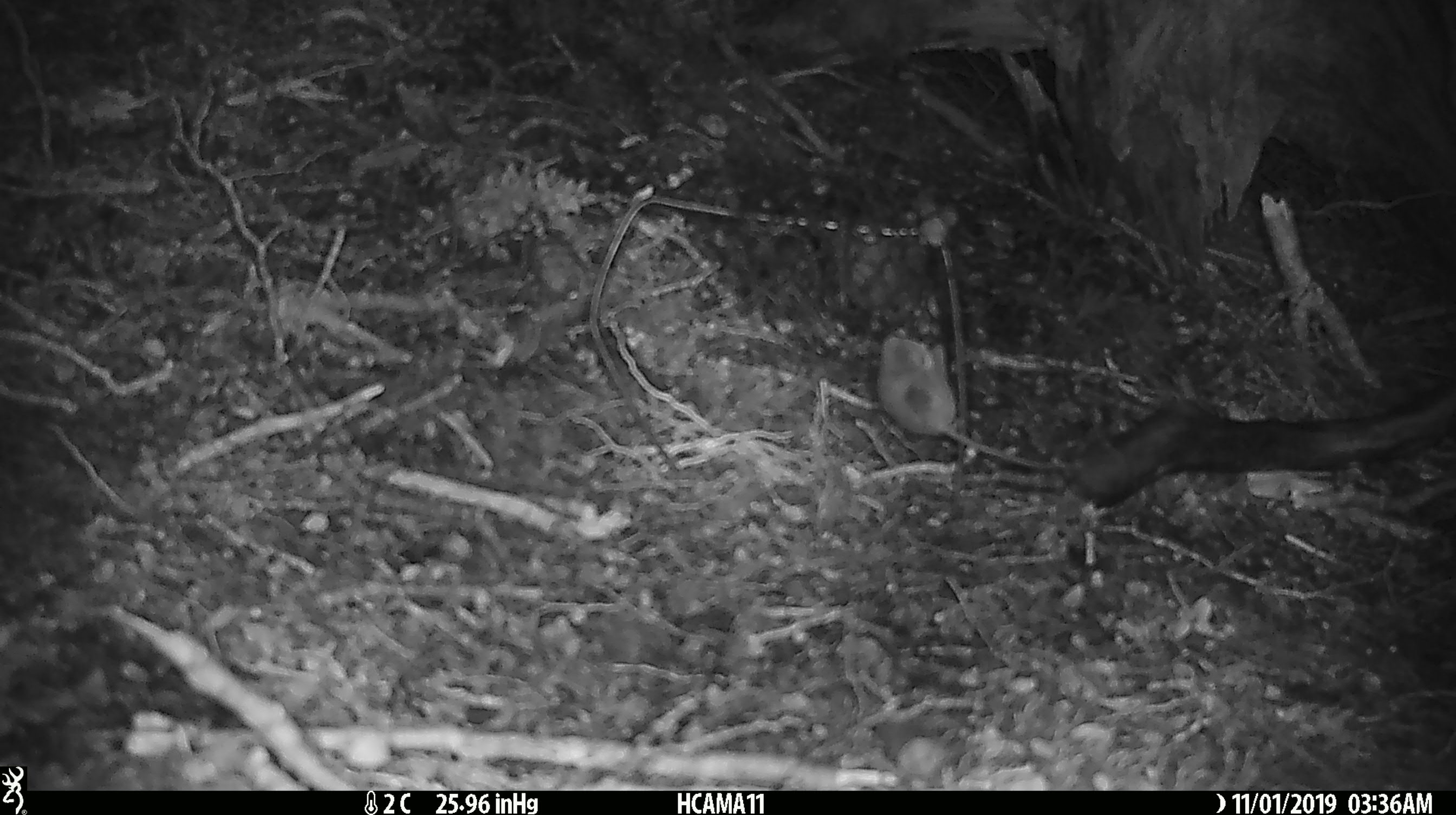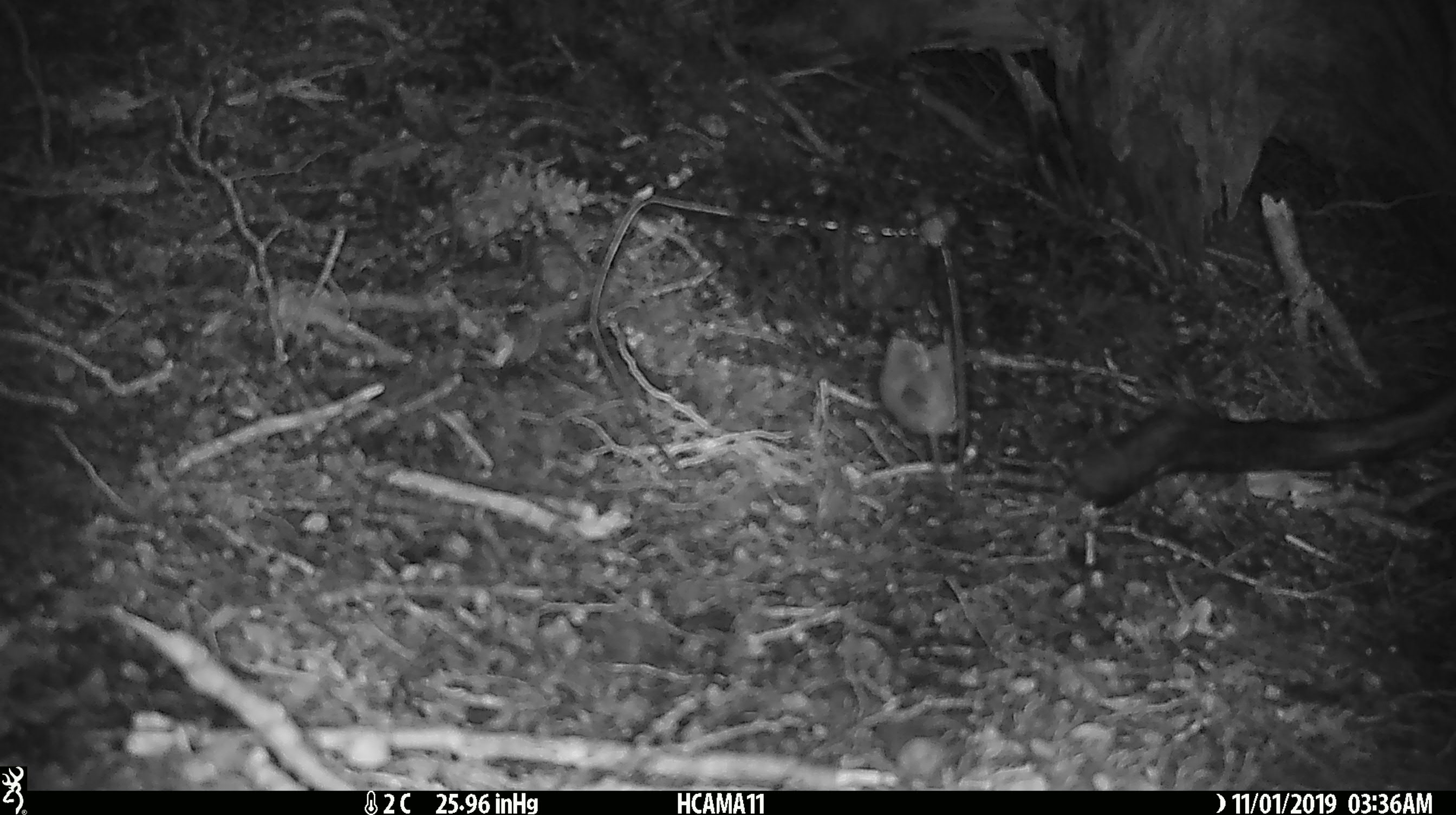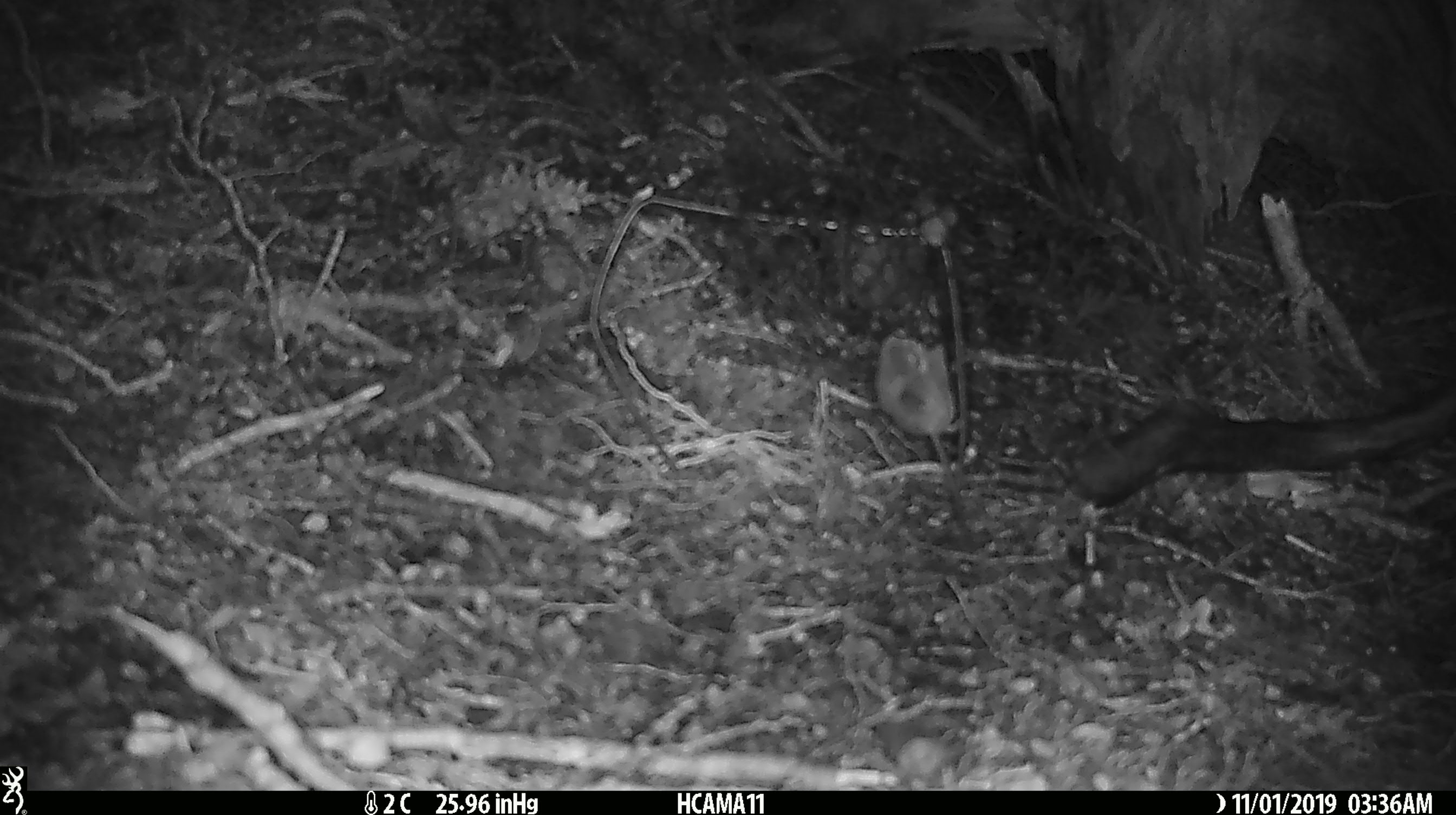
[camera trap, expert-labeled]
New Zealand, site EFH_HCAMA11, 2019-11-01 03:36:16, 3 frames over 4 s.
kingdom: Animalia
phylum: Chordata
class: Mammalia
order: Rodentia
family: Muridae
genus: Mus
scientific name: Mus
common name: mouse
Mouse (Mus).